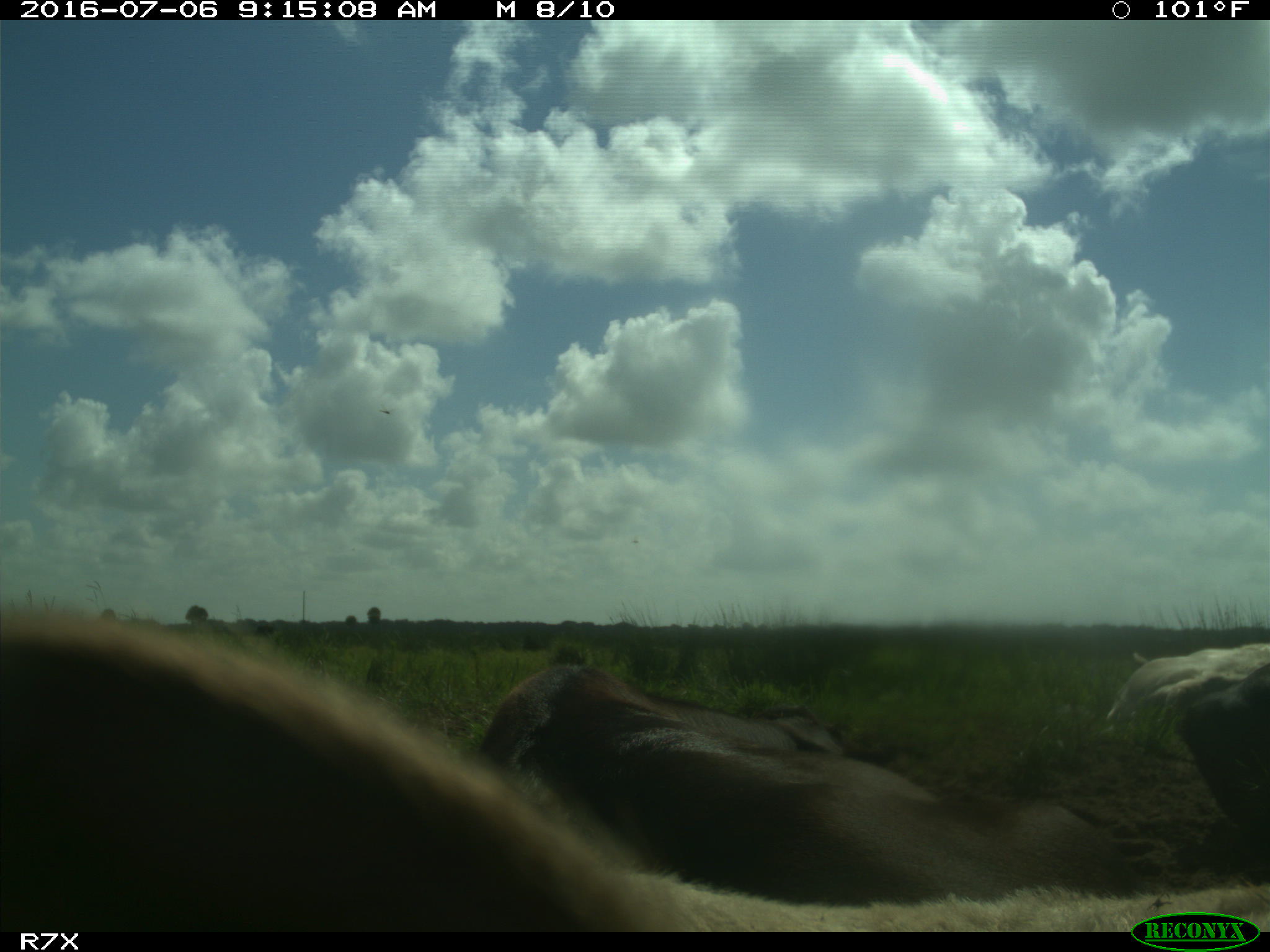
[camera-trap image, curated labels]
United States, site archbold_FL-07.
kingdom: Animalia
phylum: Chordata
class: Mammalia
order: Artiodactyla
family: Bovidae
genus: Bos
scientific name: Bos taurus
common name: domestic cow